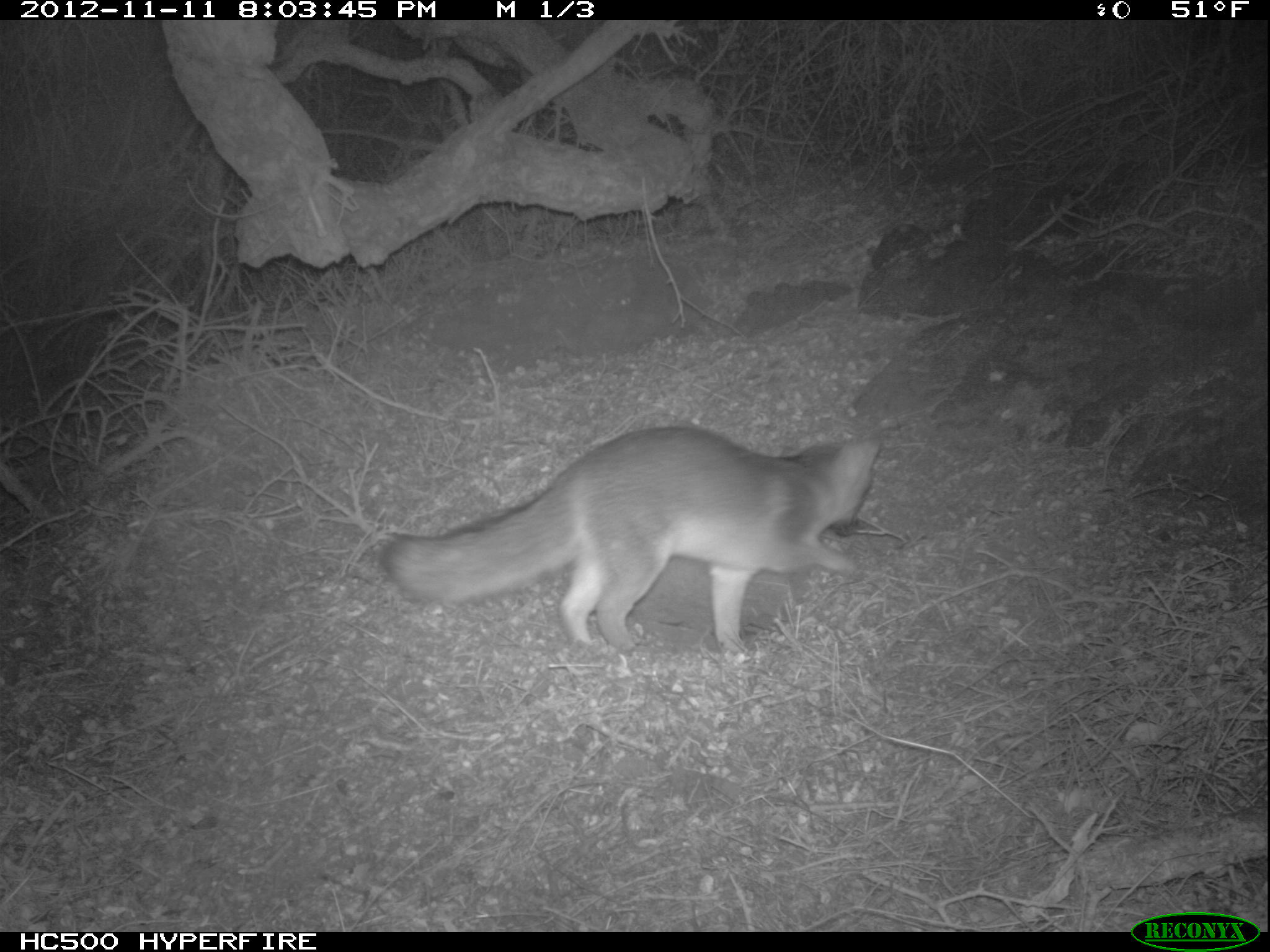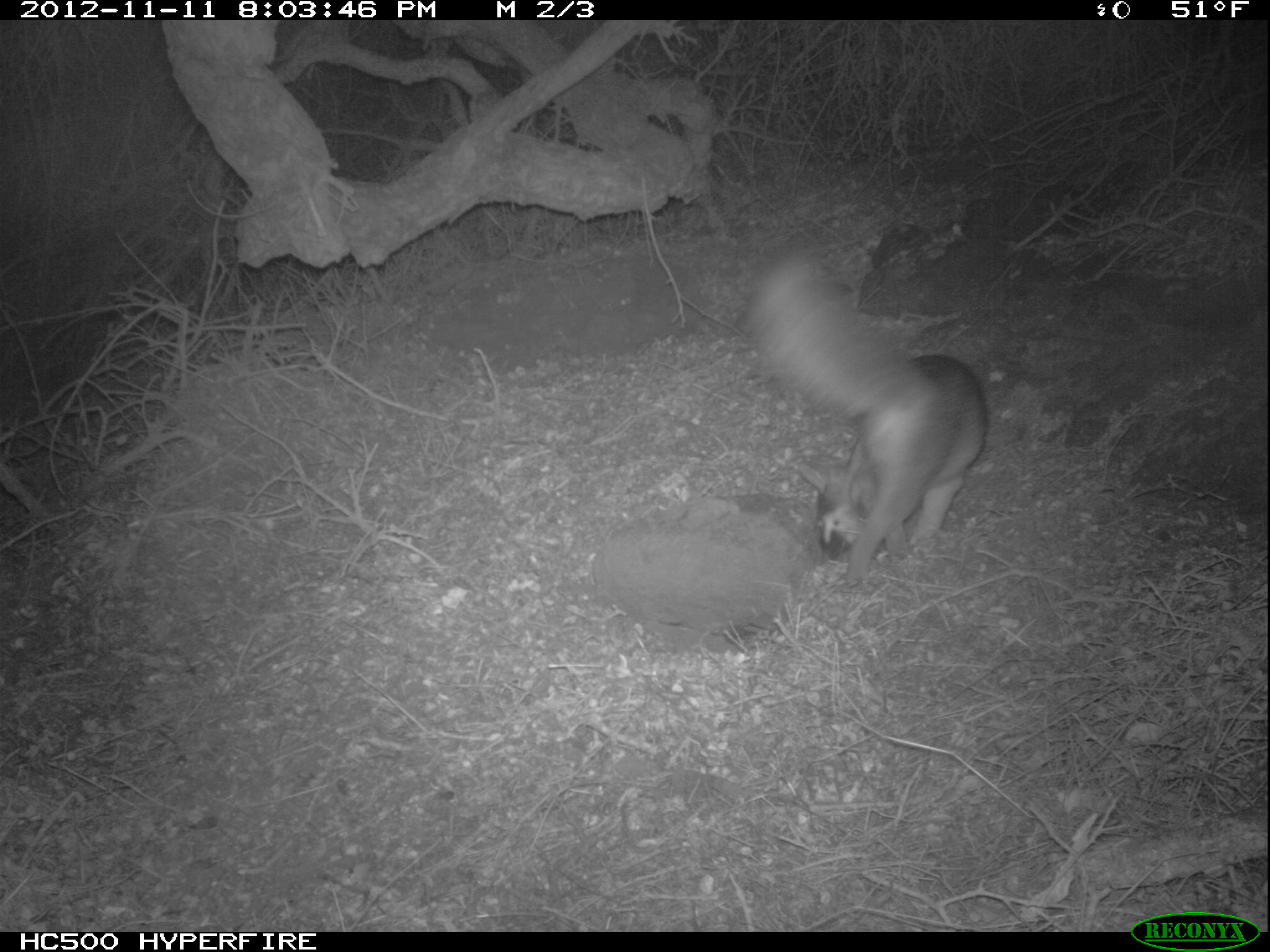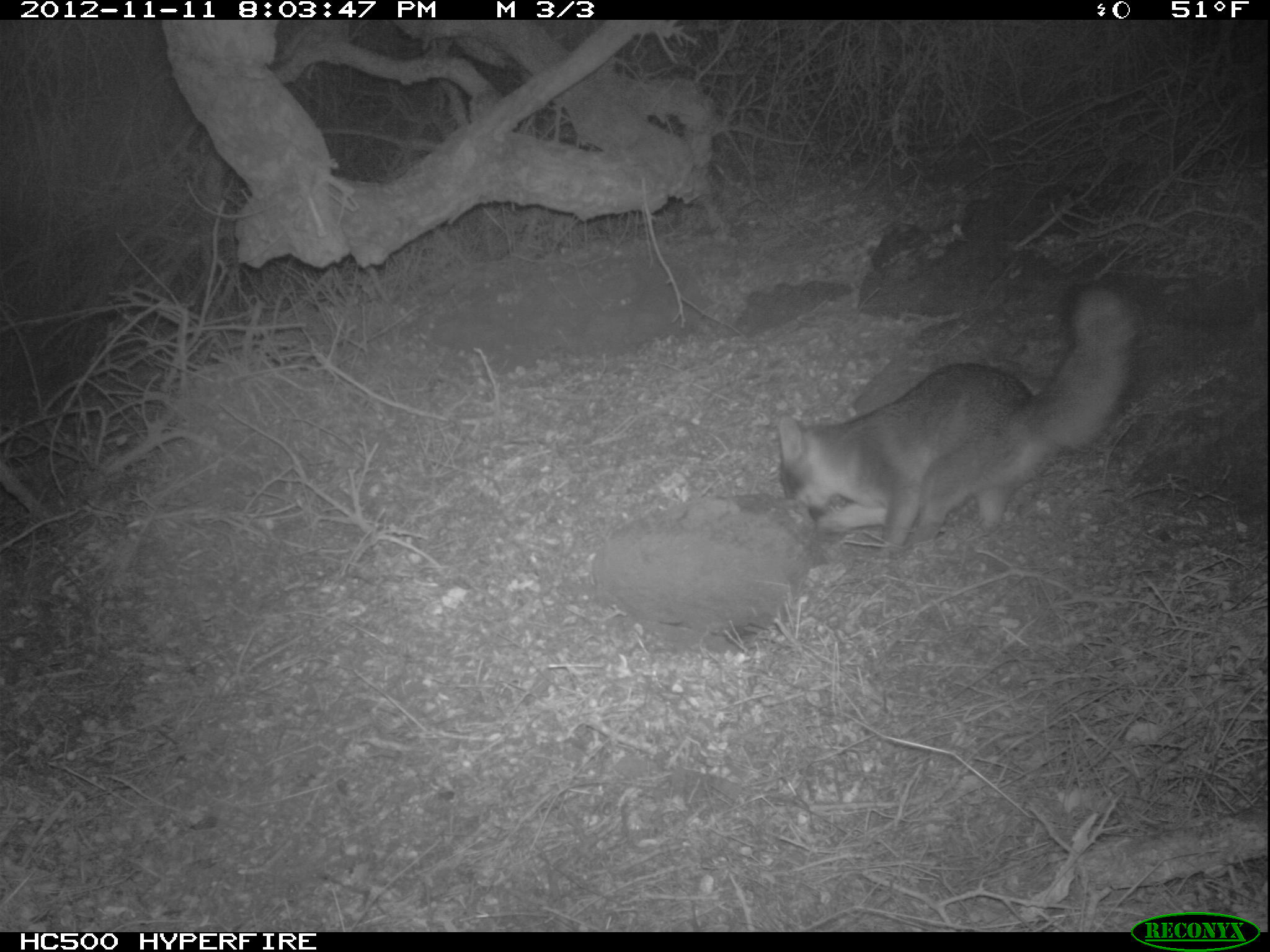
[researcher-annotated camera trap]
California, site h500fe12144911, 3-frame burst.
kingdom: Animalia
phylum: Chordata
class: Mammalia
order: Carnivora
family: Canidae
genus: Urocyon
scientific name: Urocyon littoralis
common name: island fox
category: fox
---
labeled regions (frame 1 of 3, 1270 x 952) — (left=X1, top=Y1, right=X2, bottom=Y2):
fox: (left=378, top=425, right=884, bottom=654)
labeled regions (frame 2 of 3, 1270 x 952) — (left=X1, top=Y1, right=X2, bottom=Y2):
fox: (left=745, top=243, right=987, bottom=588)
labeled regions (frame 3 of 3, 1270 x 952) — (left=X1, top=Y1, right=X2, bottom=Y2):
fox: (left=778, top=280, right=1134, bottom=565)